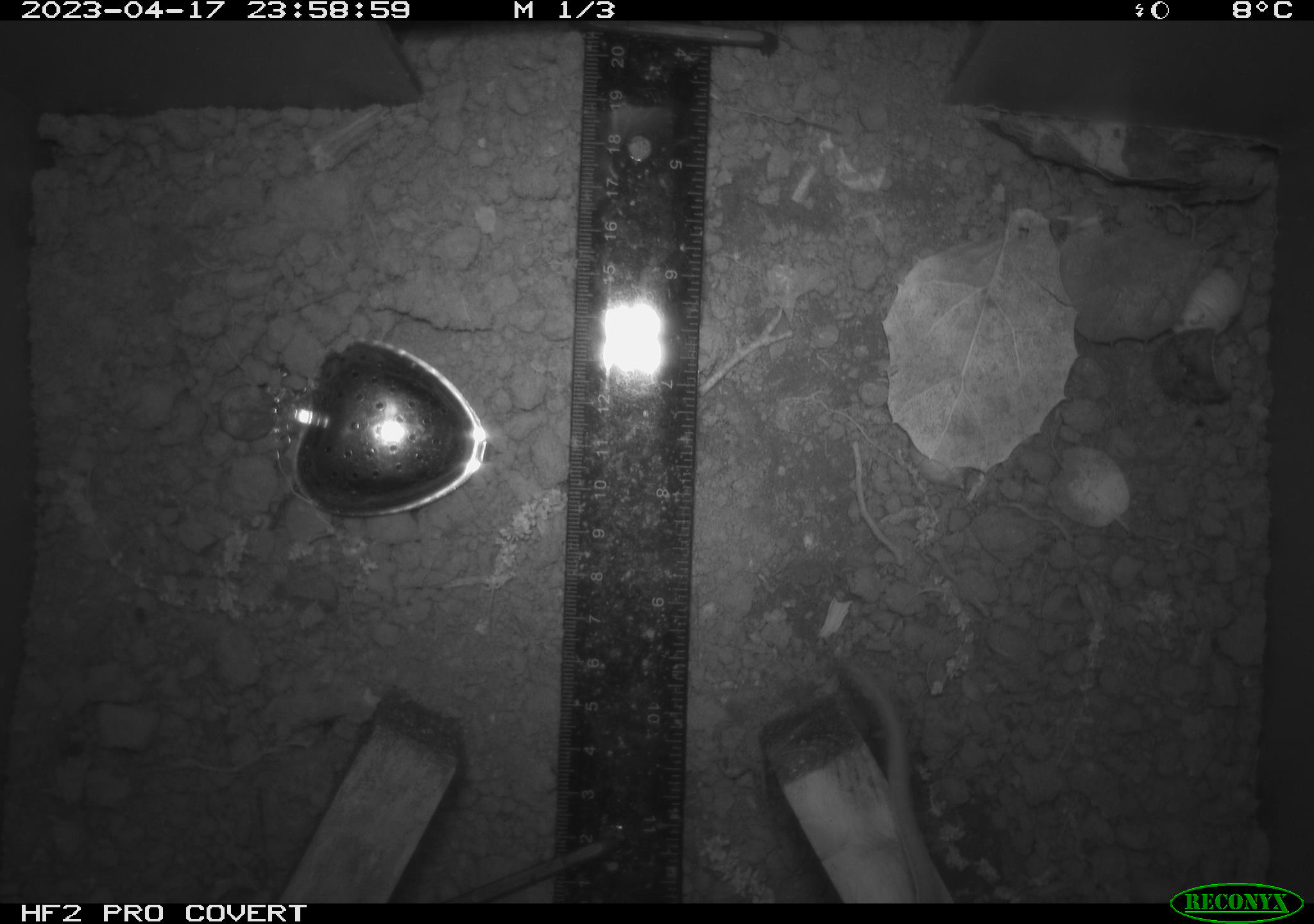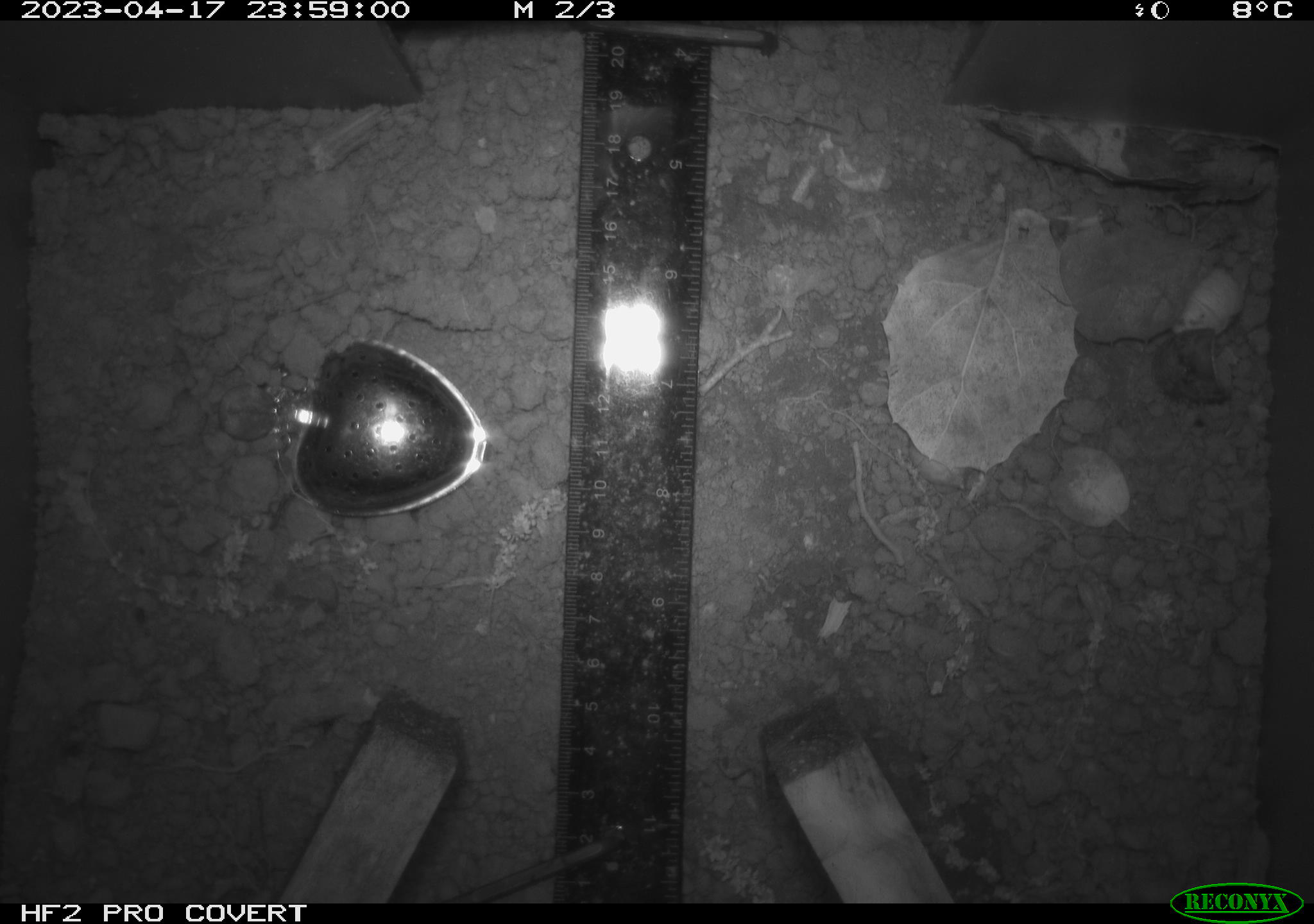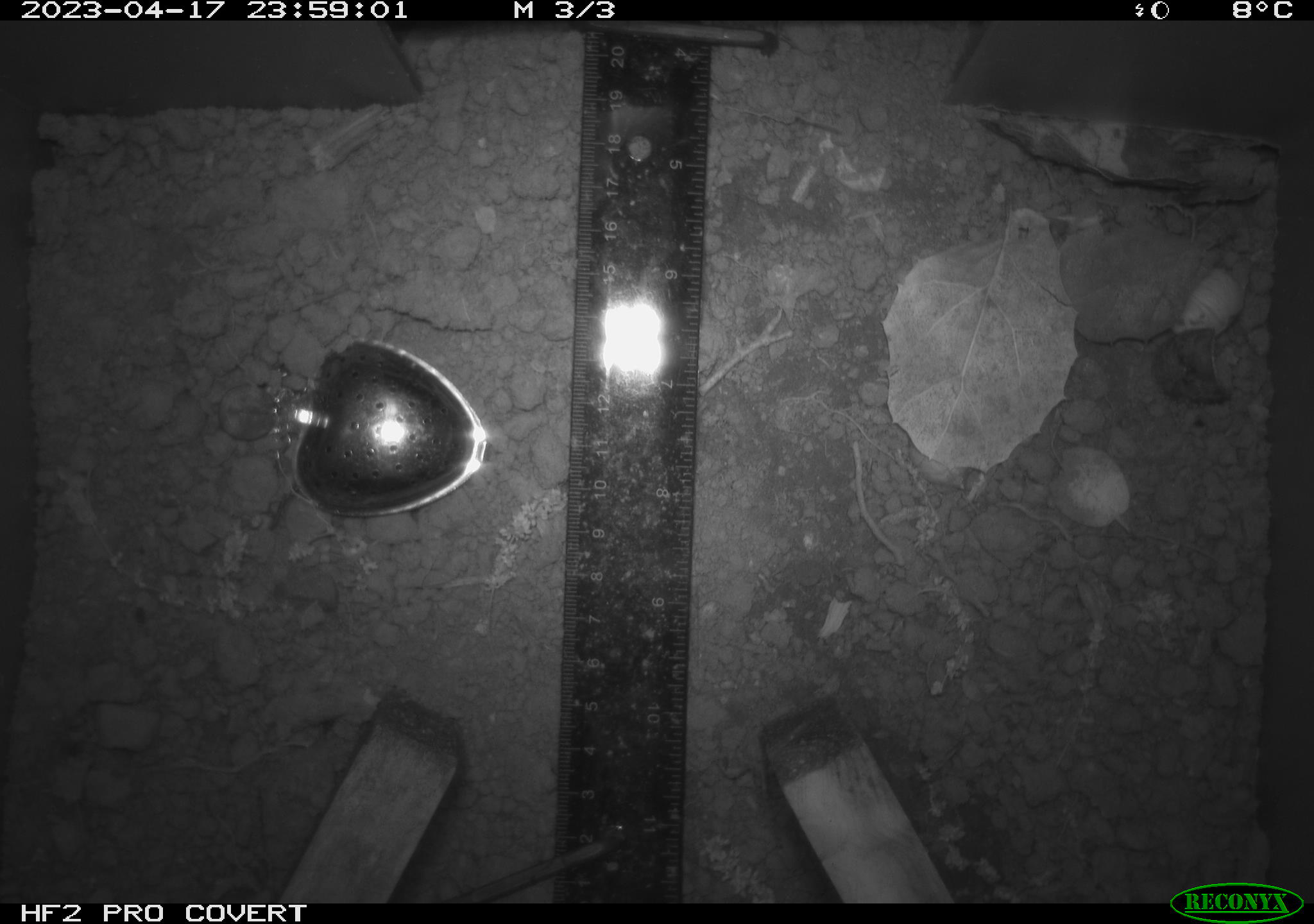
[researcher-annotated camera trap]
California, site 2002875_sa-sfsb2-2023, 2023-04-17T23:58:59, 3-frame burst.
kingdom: Animalia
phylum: Chordata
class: Mammalia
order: Rodentia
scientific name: Rodentia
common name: mouse species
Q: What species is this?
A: Mouse species (Rodentia).